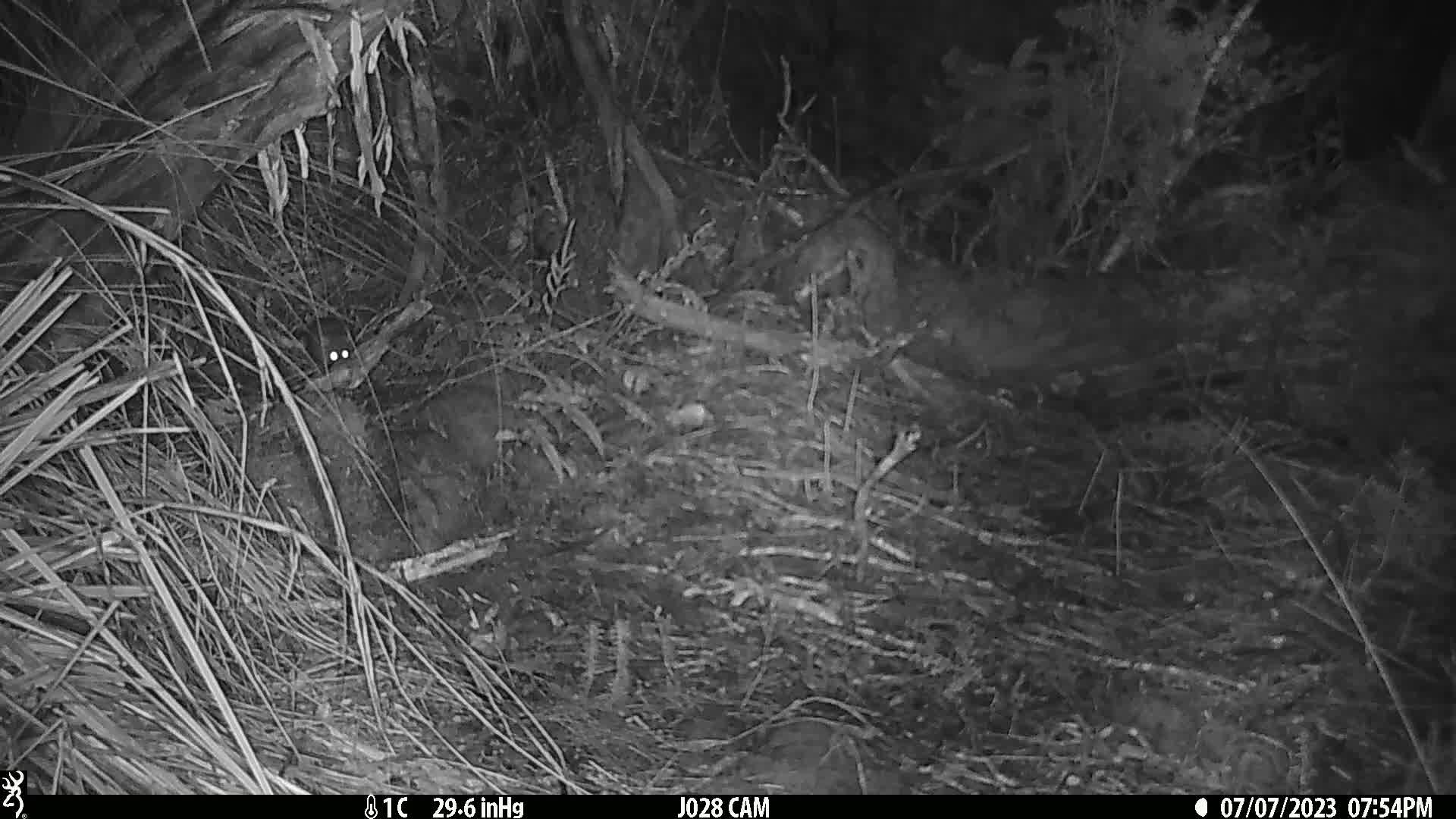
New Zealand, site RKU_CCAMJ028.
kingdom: Animalia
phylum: Chordata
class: Mammalia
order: Rodentia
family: Muridae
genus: Rattus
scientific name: Rattus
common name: rat